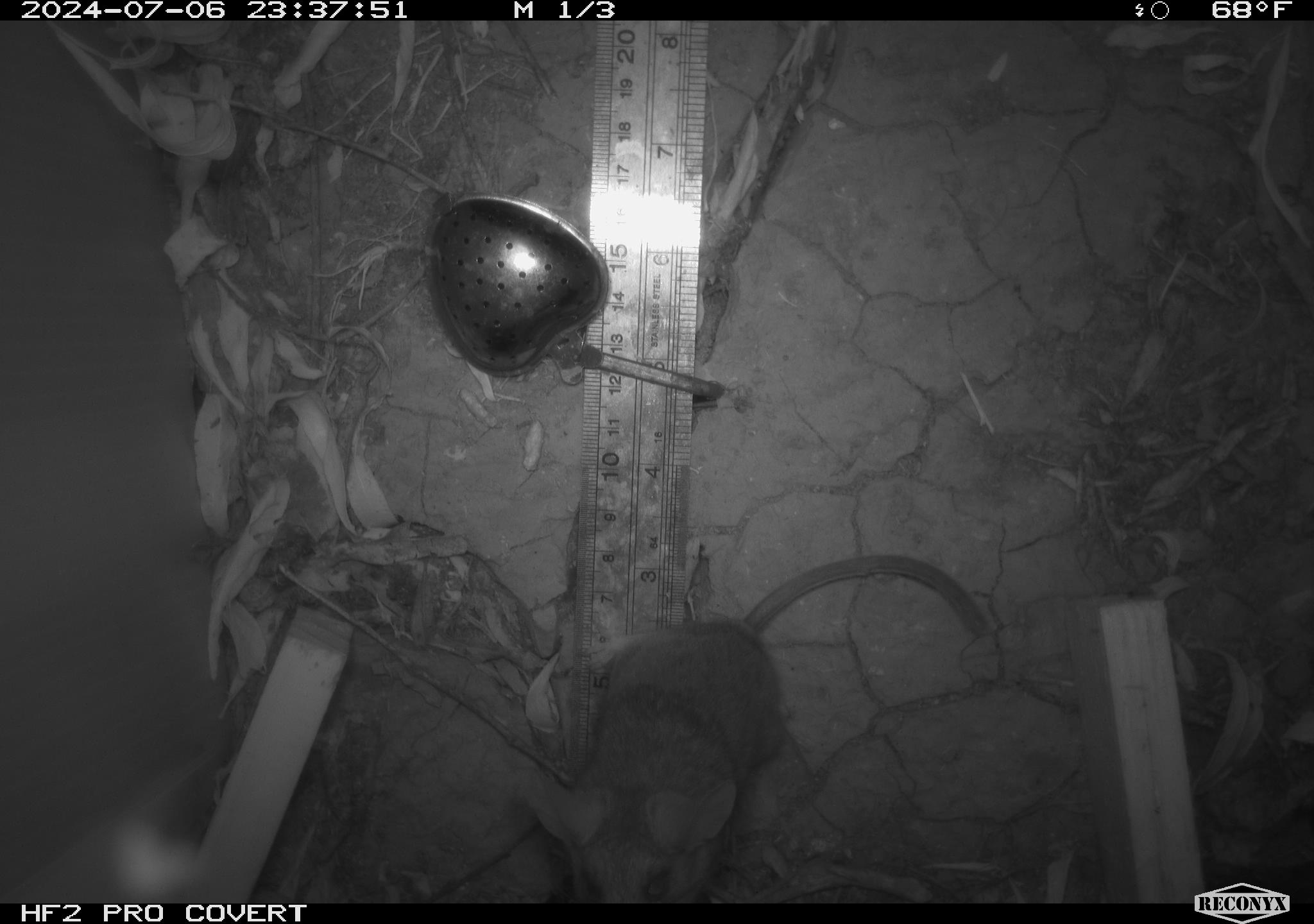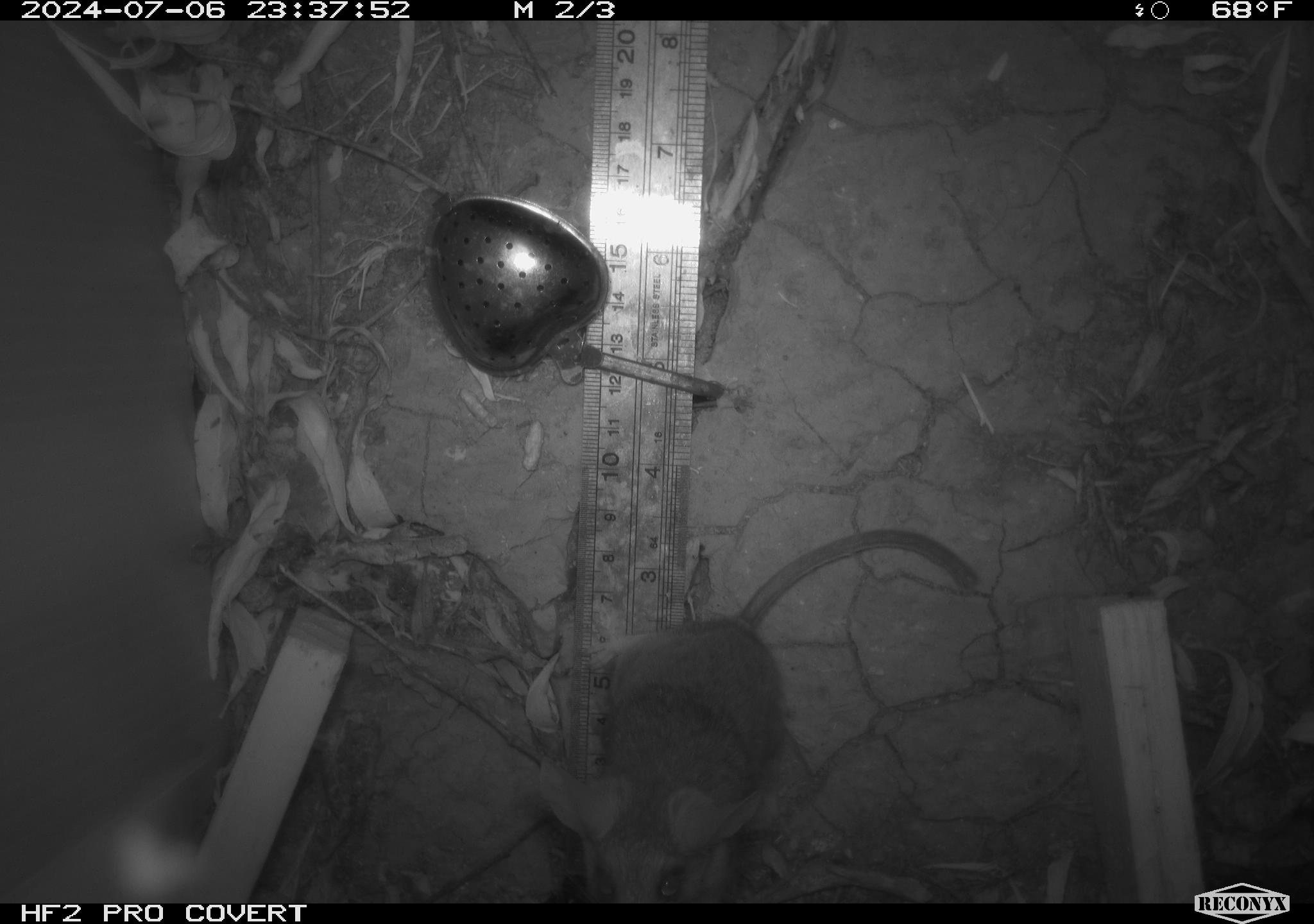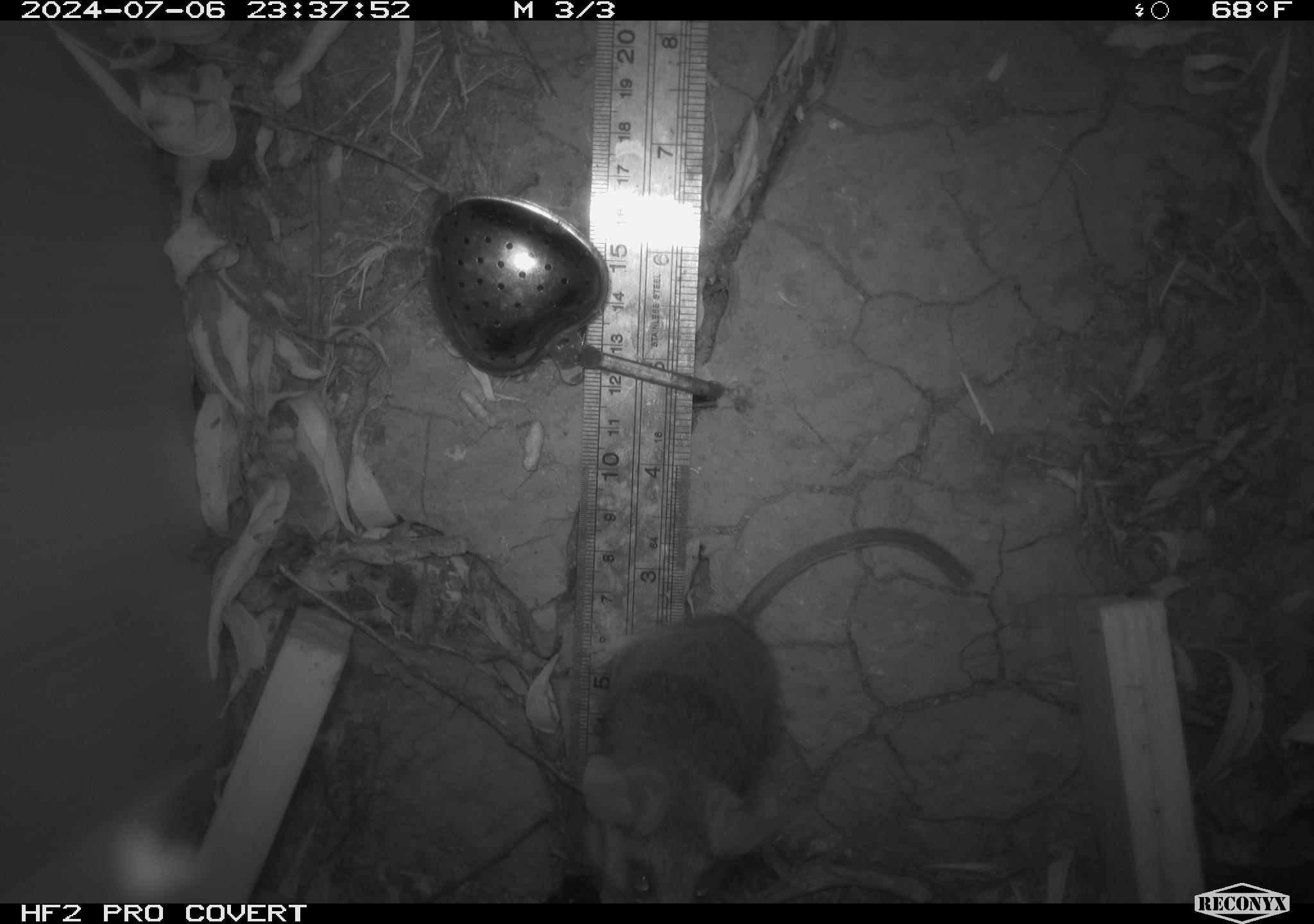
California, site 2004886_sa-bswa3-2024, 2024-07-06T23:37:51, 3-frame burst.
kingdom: Animalia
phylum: Chordata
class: Mammalia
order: Rodentia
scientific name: Rodentia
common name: mouse species